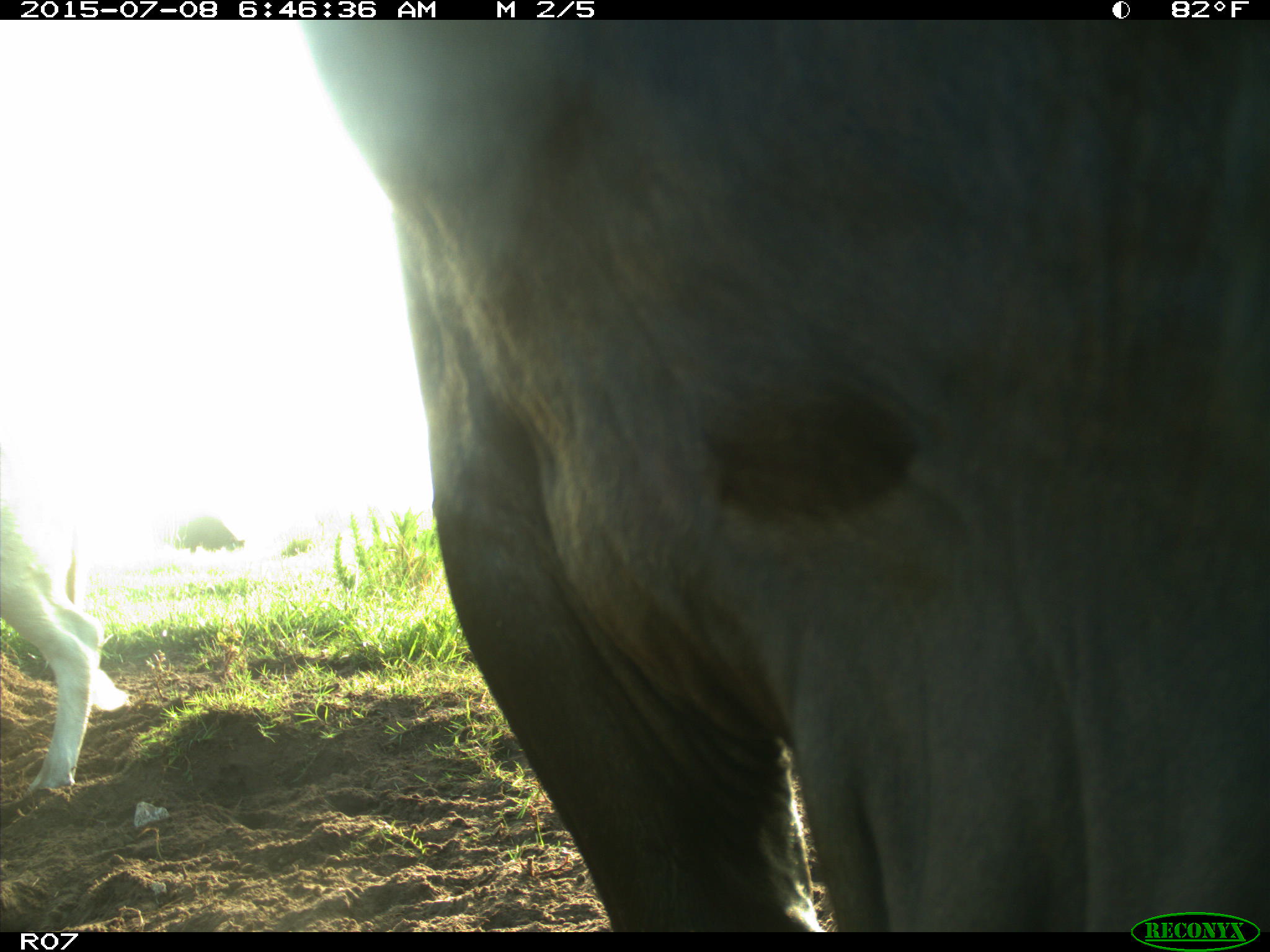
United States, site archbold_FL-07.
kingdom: Animalia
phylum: Chordata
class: Mammalia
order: Artiodactyla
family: Bovidae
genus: Bos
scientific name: Bos taurus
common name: domestic cow